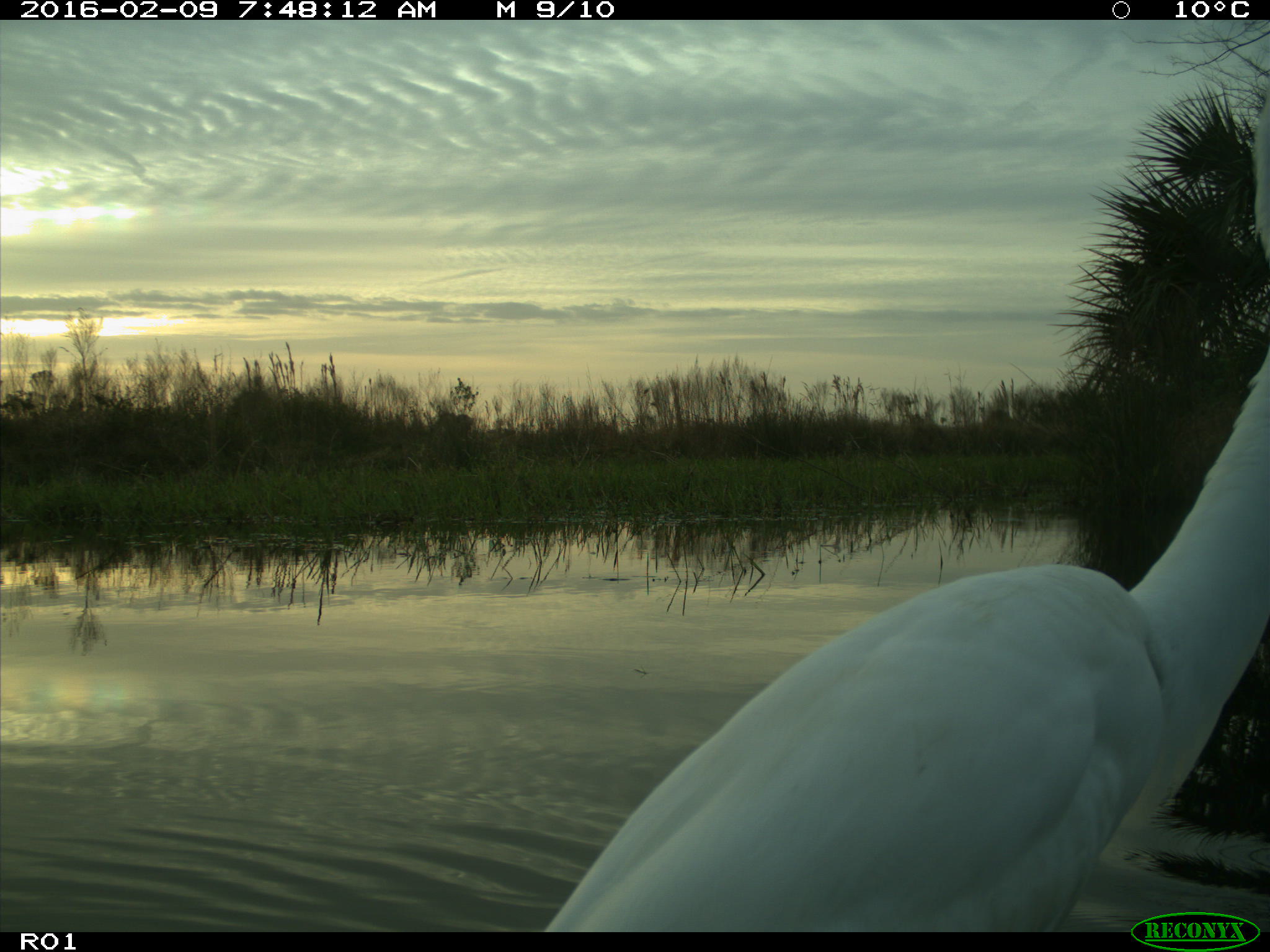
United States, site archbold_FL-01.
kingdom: Animalia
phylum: Chordata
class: Aves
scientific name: Aves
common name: birds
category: unidentified bird